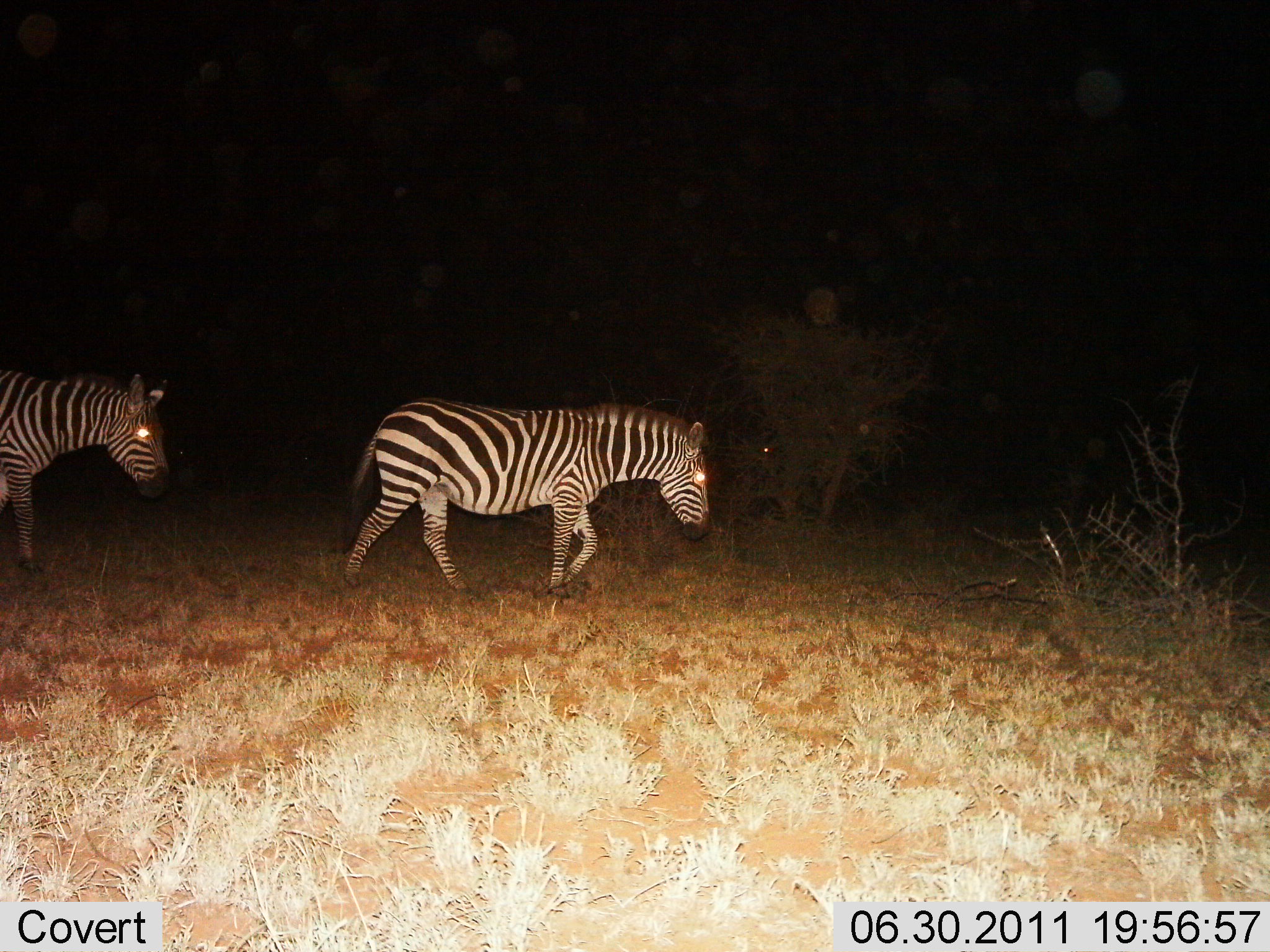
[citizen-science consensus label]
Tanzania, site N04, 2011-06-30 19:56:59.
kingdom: Animalia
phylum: Chordata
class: Mammalia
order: Perissodactyla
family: Equidae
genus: Equus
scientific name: Equus quagga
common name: plains zebra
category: zebra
Zebra (plains zebra) (Equus quagga), count 2. Behavior (volunteer vote fractions): standing 0%, resting 0%, moving 100%, interacting 0%. Young present (vote fraction): 9%. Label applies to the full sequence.